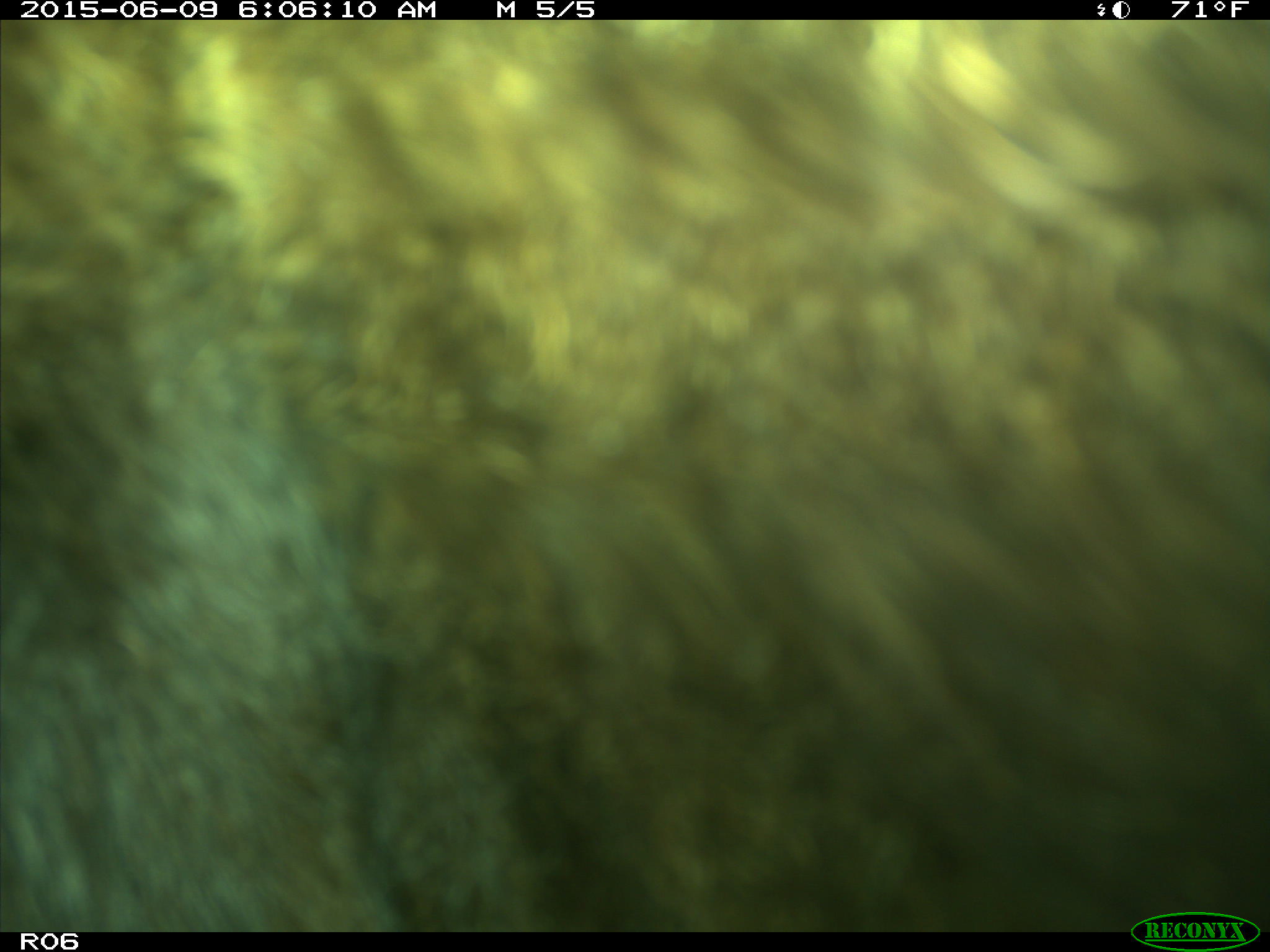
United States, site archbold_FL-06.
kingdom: Animalia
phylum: Chordata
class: Mammalia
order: Artiodactyla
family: Bovidae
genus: Bos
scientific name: Bos taurus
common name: domestic cow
Bos taurus (domestic cow).